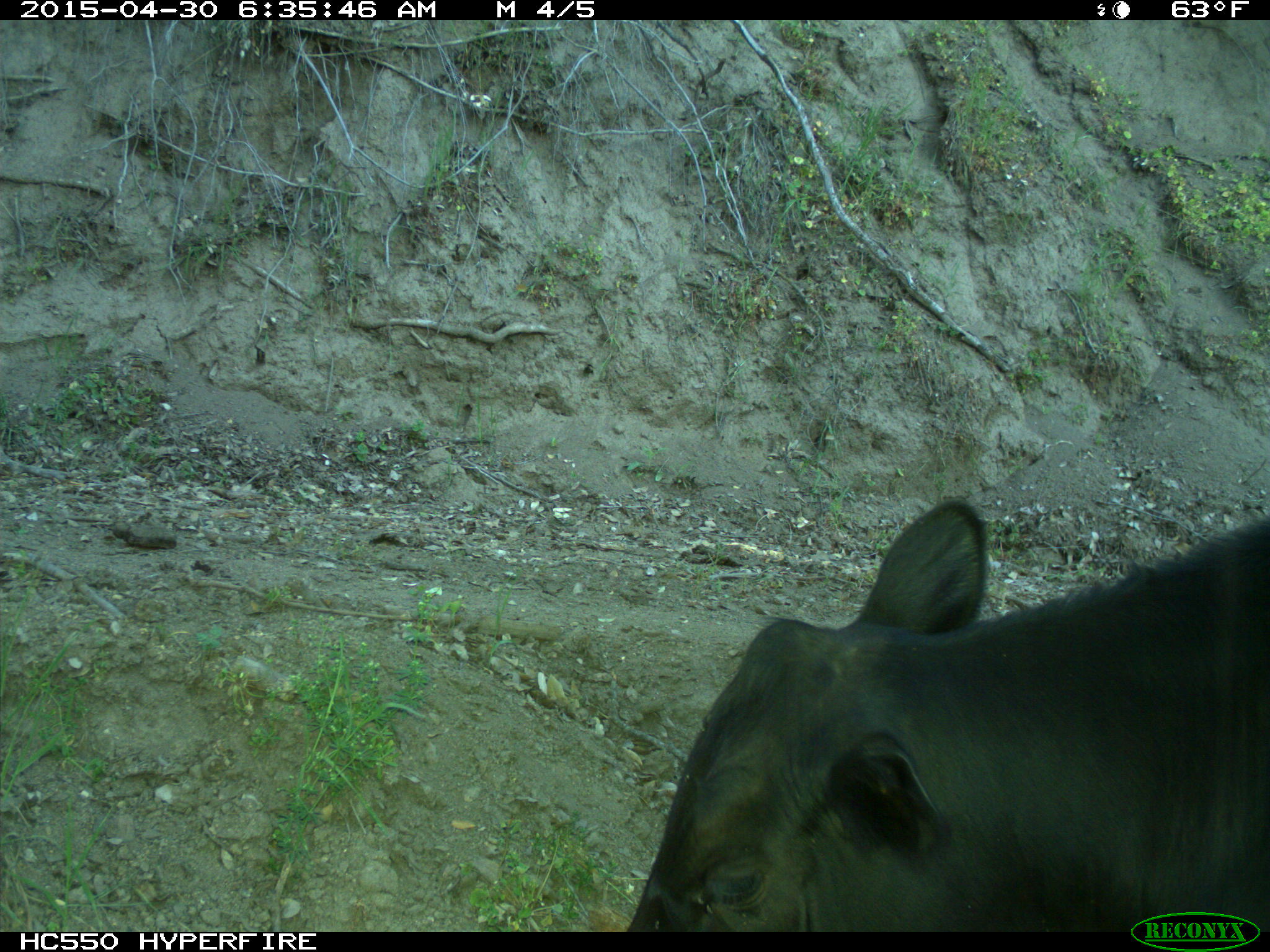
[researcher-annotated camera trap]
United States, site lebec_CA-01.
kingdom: Animalia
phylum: Chordata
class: Mammalia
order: Artiodactyla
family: Bovidae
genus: Bos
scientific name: Bos taurus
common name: domestic cow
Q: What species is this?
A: Bos taurus (domestic cow).